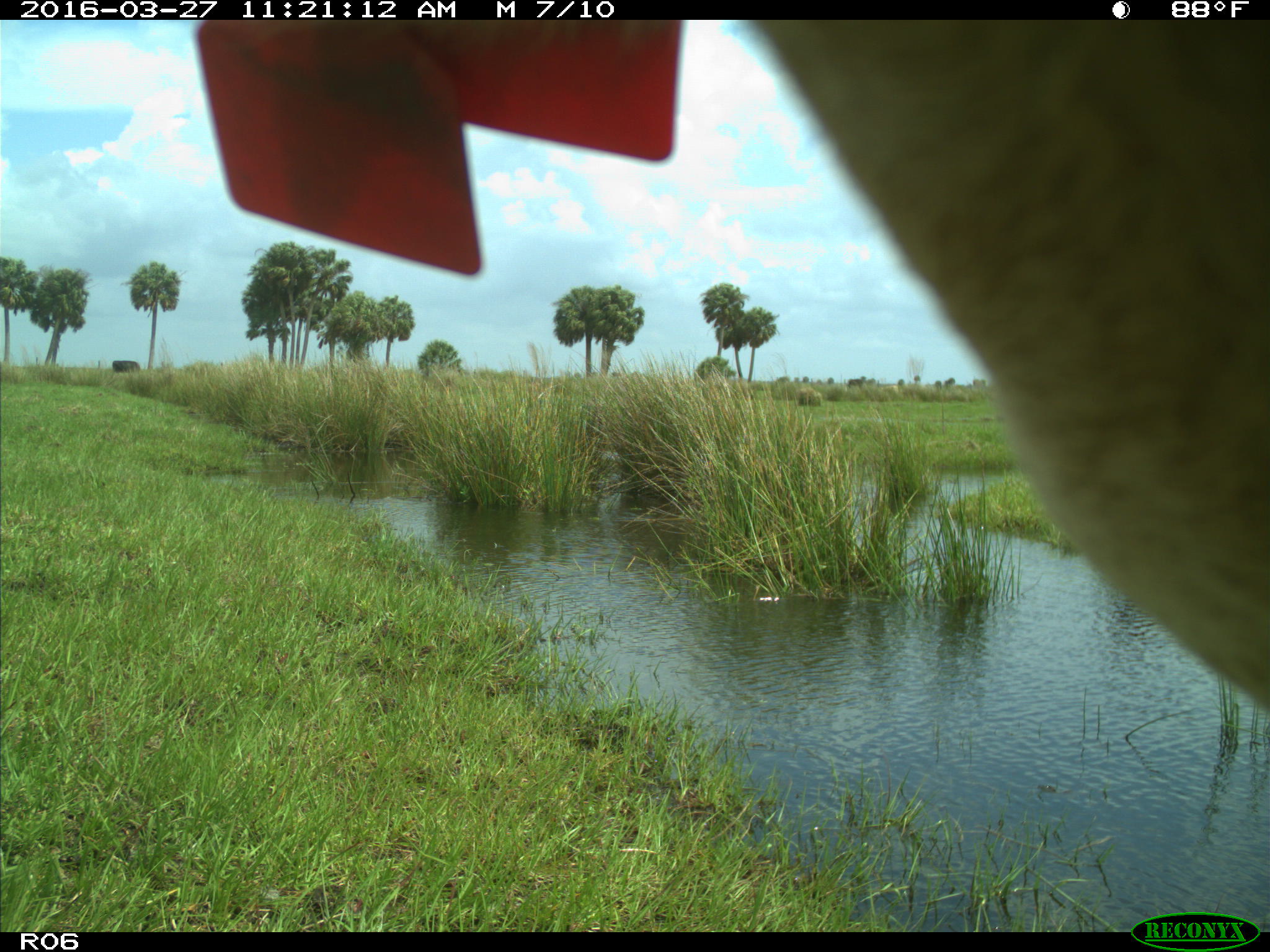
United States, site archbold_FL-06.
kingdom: Animalia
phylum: Chordata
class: Mammalia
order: Artiodactyla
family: Bovidae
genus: Bos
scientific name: Bos taurus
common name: domestic cow